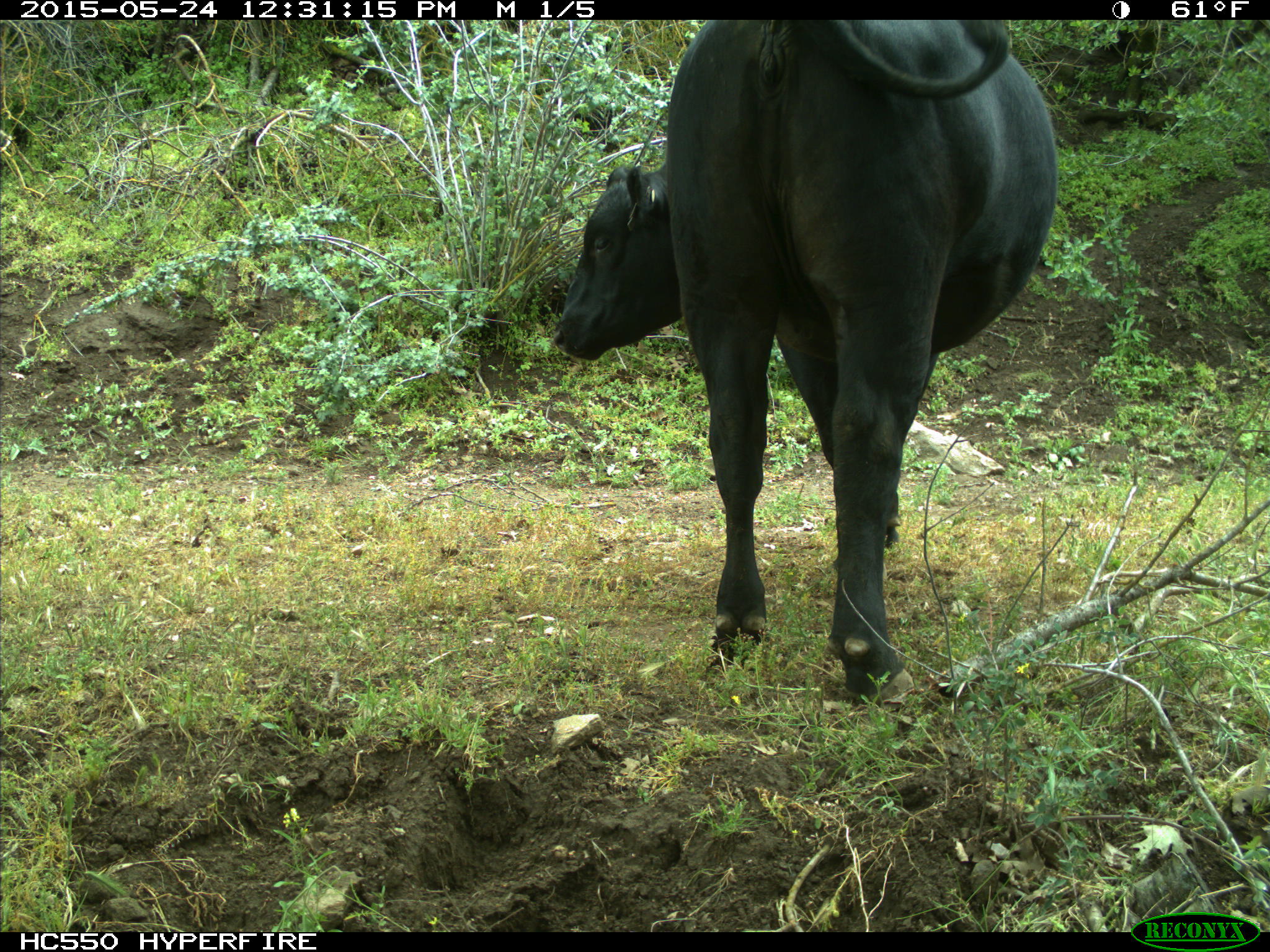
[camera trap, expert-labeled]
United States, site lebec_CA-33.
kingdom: Animalia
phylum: Chordata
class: Mammalia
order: Artiodactyla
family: Bovidae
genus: Bos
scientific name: Bos taurus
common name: domestic cow